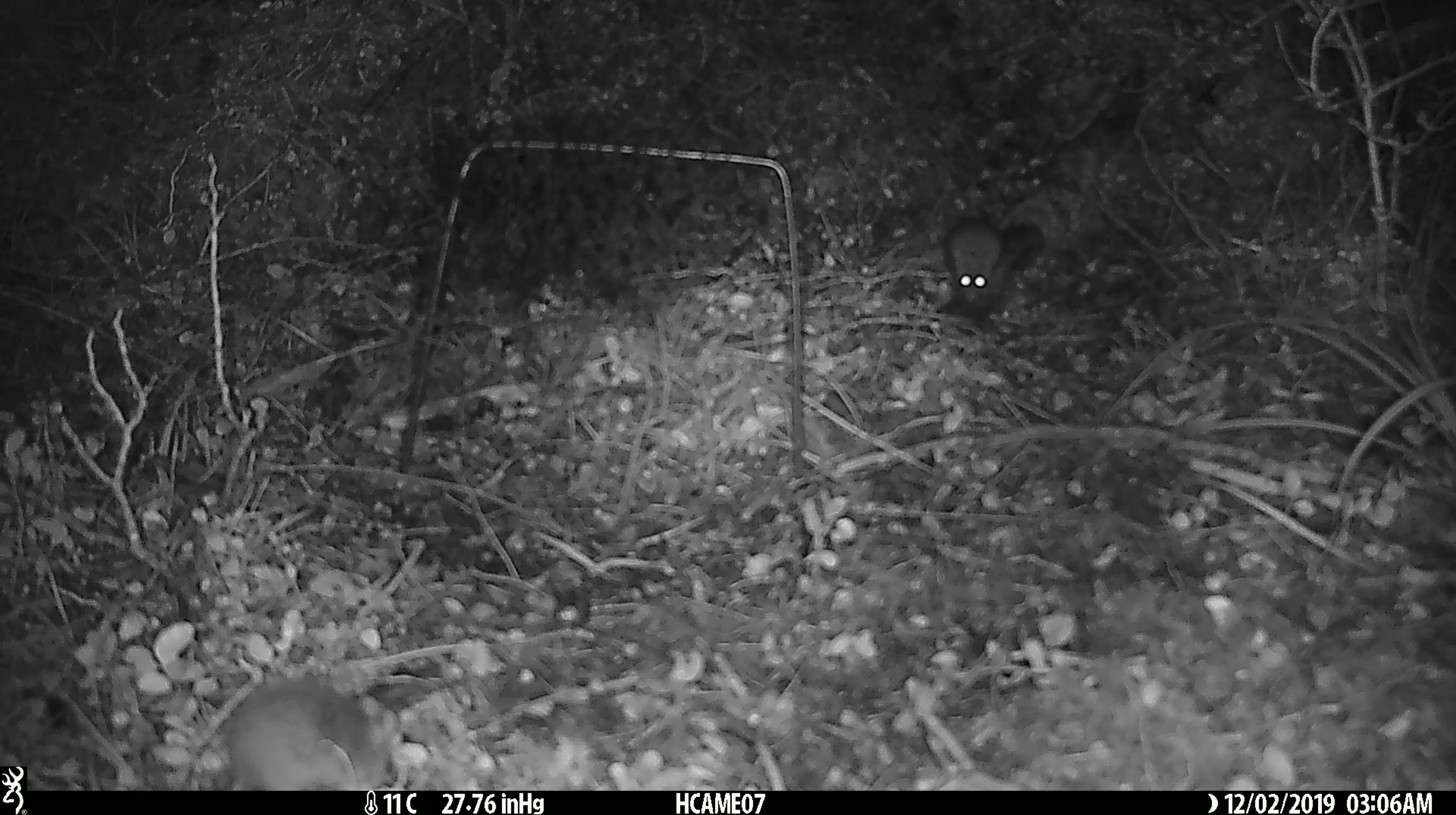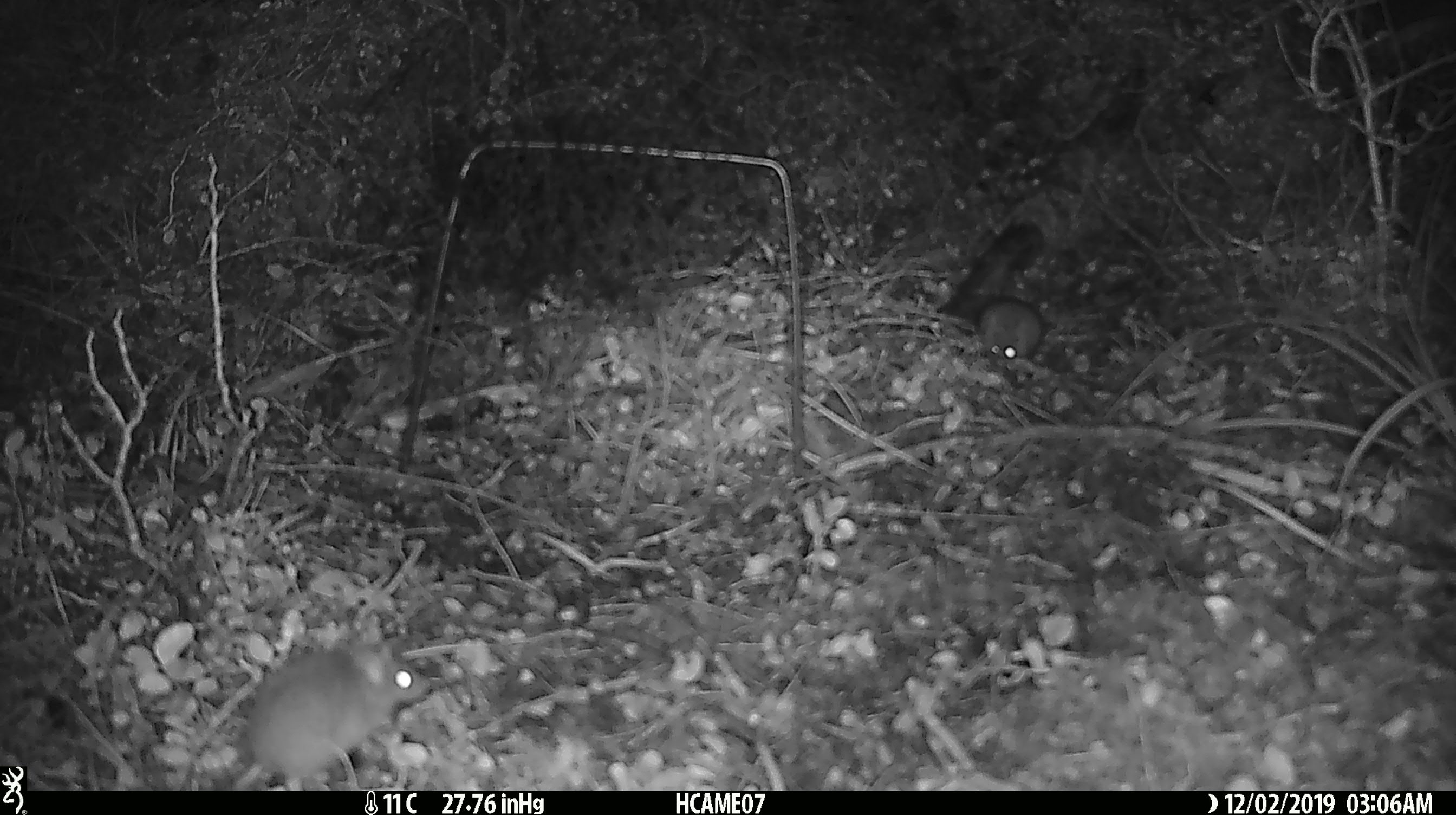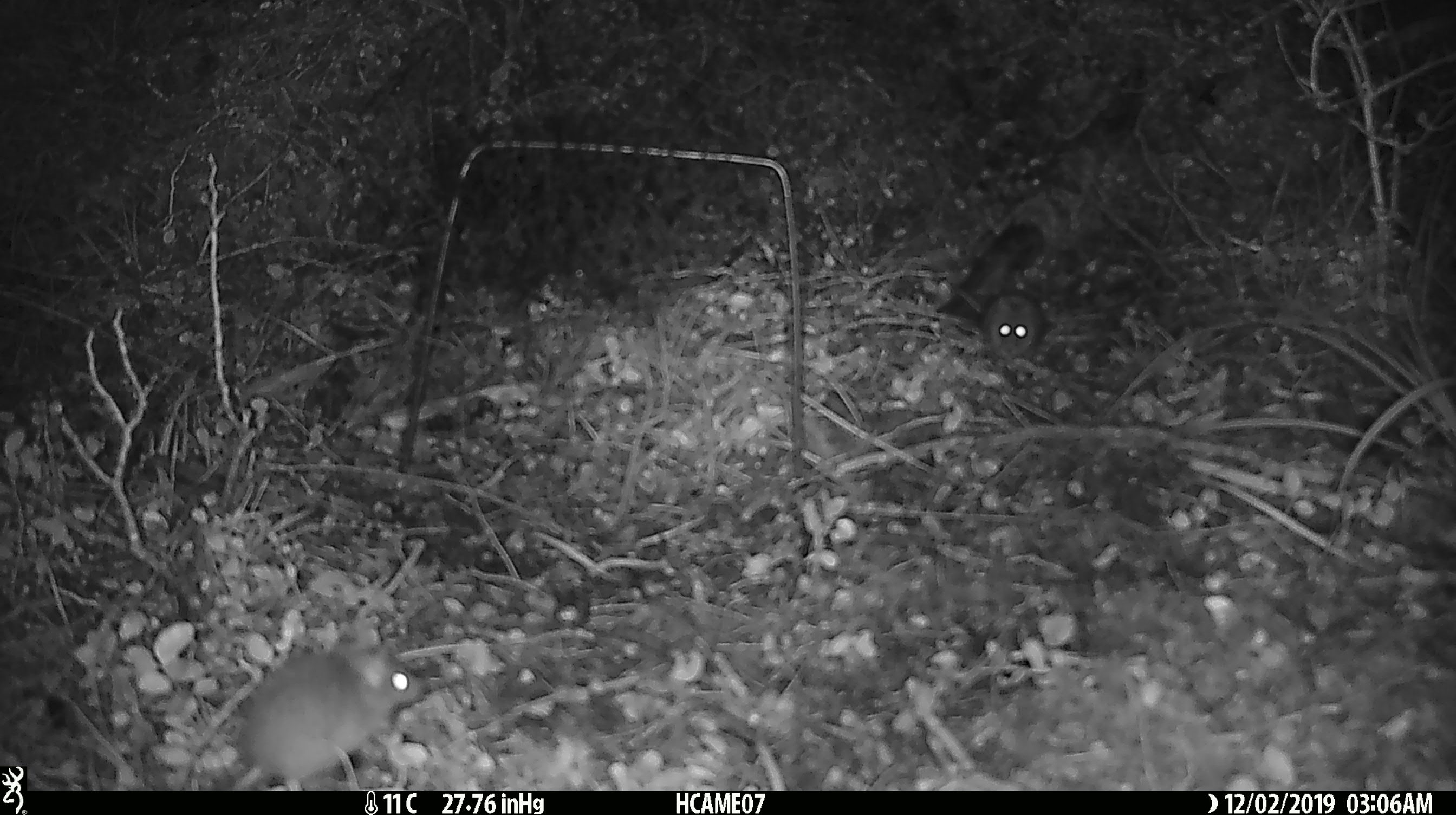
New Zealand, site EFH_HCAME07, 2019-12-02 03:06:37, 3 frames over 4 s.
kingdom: Animalia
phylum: Chordata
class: Mammalia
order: Rodentia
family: Muridae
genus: Mus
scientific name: Mus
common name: mouse